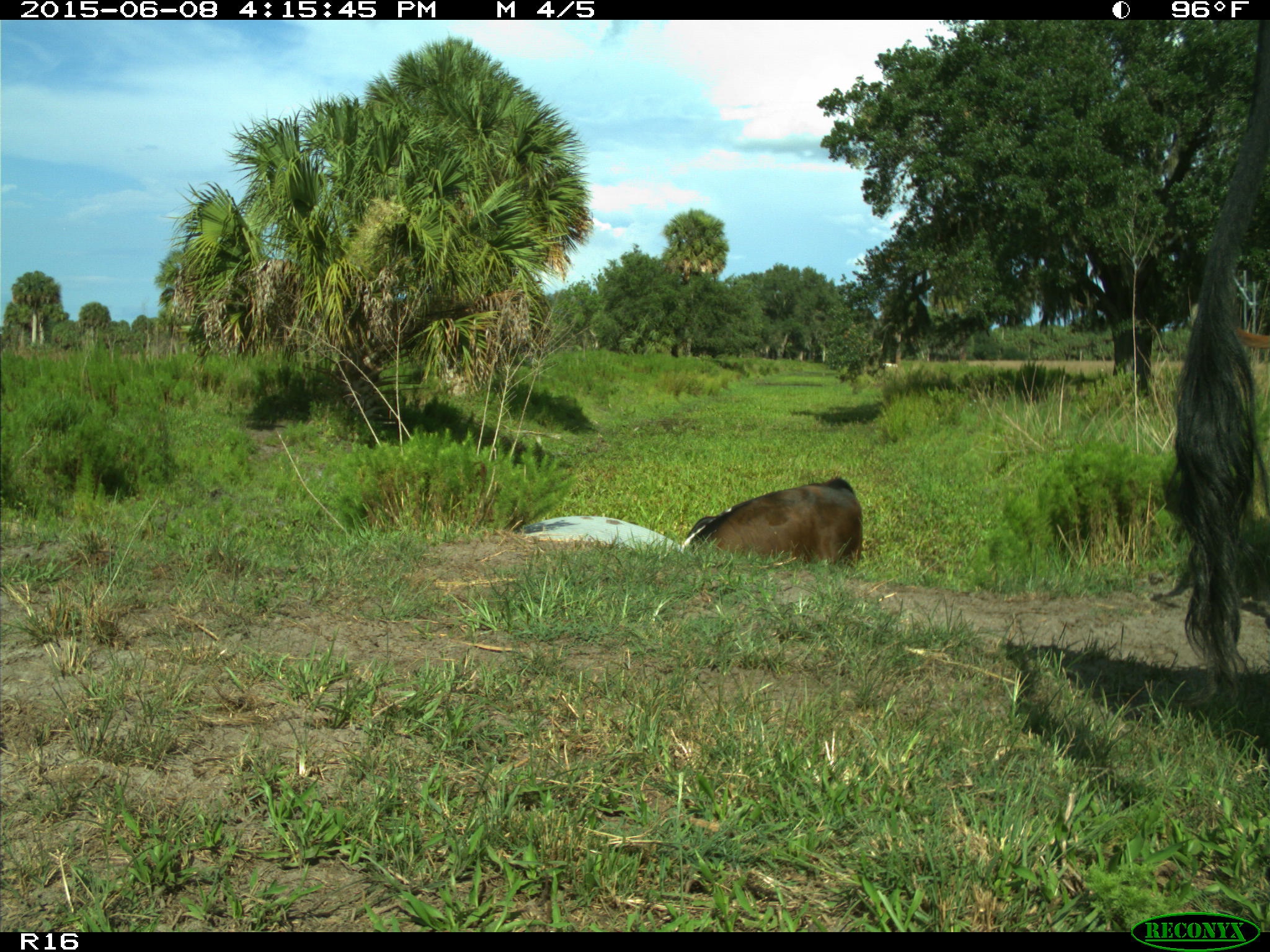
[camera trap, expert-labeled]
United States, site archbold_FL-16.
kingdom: Animalia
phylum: Chordata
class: Mammalia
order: Artiodactyla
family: Bovidae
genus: Bos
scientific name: Bos taurus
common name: domestic cow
Bos taurus (domestic cow).